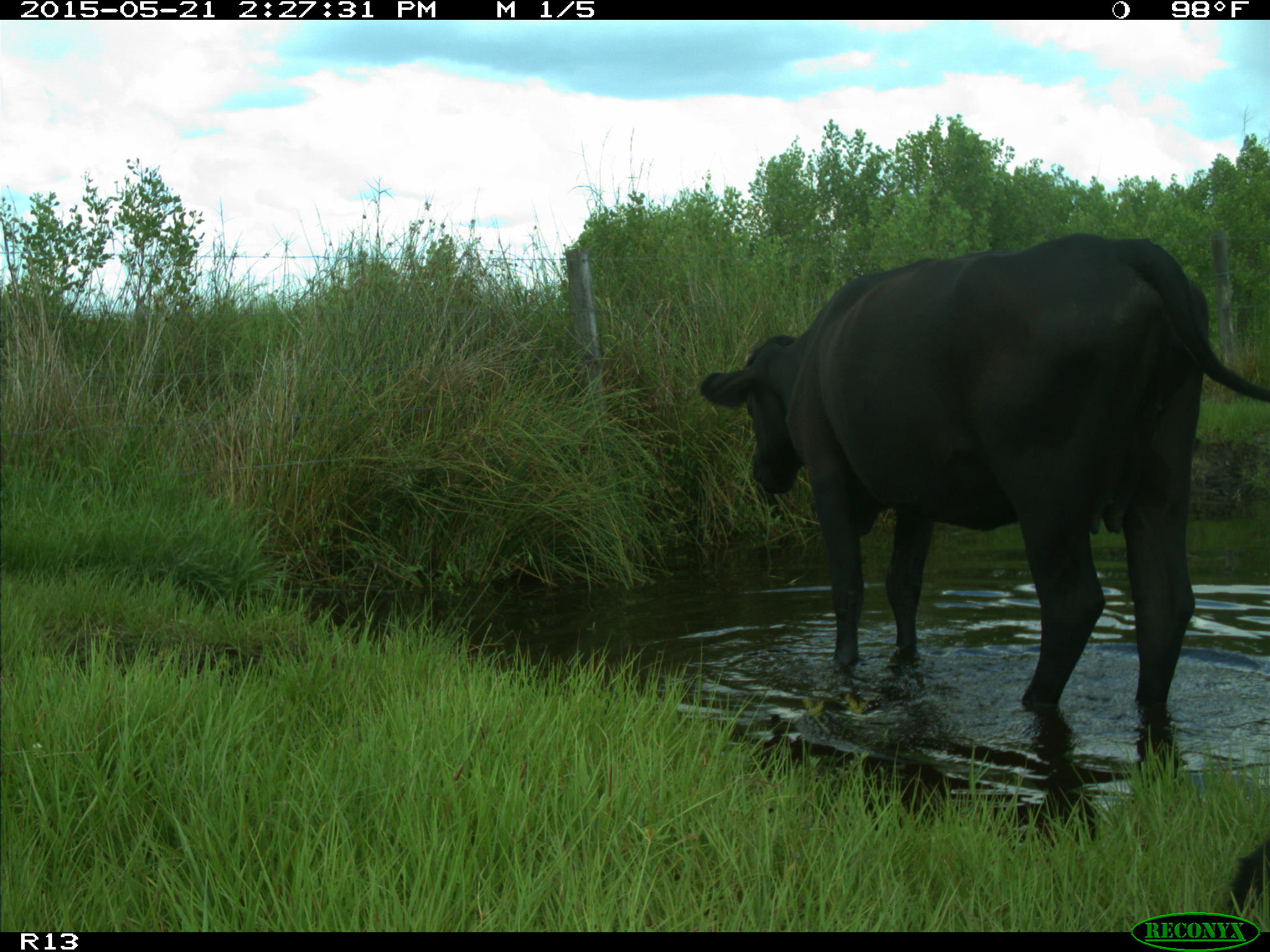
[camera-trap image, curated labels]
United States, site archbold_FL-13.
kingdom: Animalia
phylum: Chordata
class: Mammalia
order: Artiodactyla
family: Bovidae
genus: Bos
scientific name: Bos taurus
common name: domestic cow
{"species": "Bos taurus (domestic cow)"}